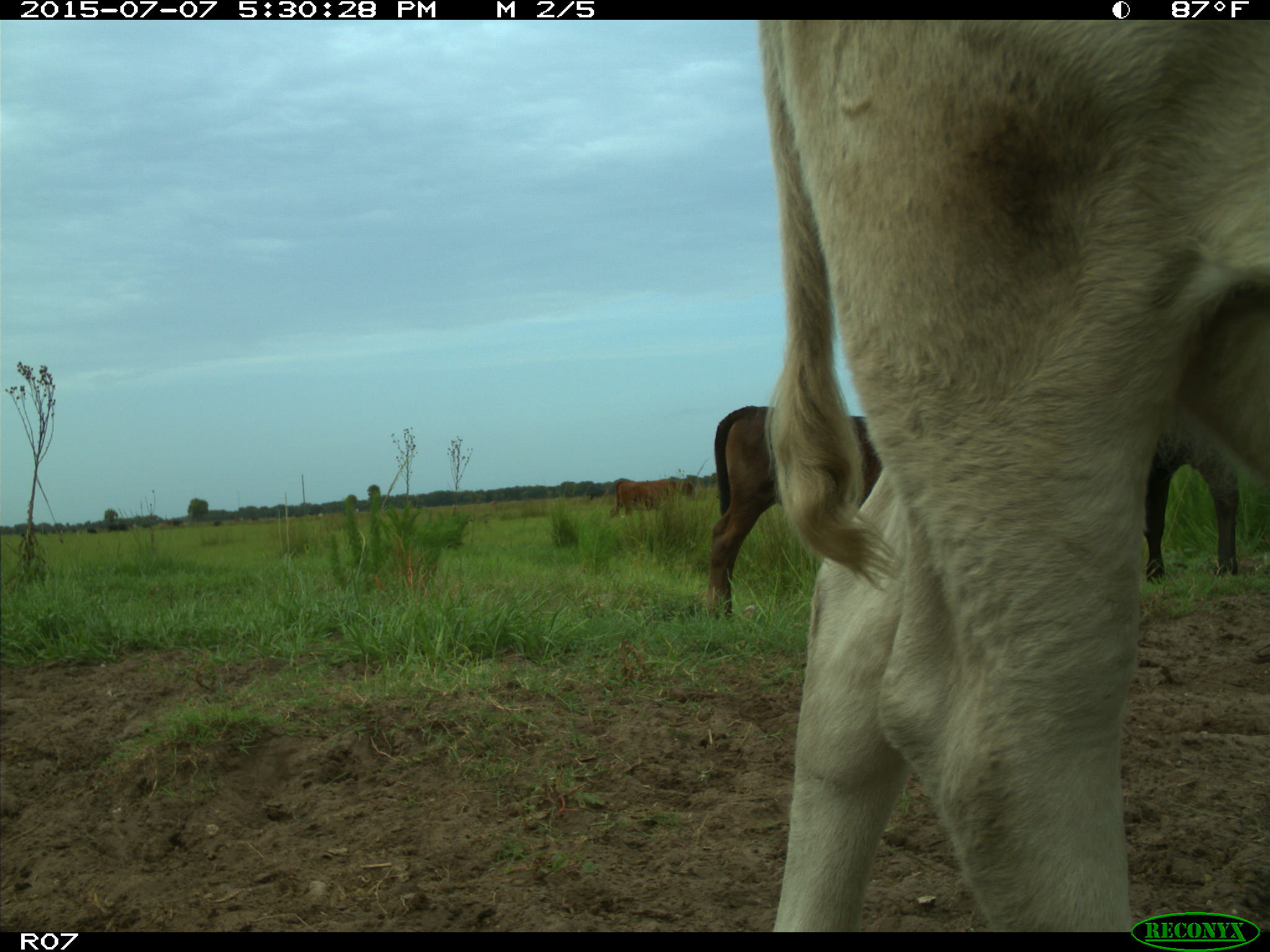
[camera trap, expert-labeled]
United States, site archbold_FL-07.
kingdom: Animalia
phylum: Chordata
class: Mammalia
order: Artiodactyla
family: Bovidae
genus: Bos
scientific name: Bos taurus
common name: domestic cow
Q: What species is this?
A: Bos taurus (domestic cow).